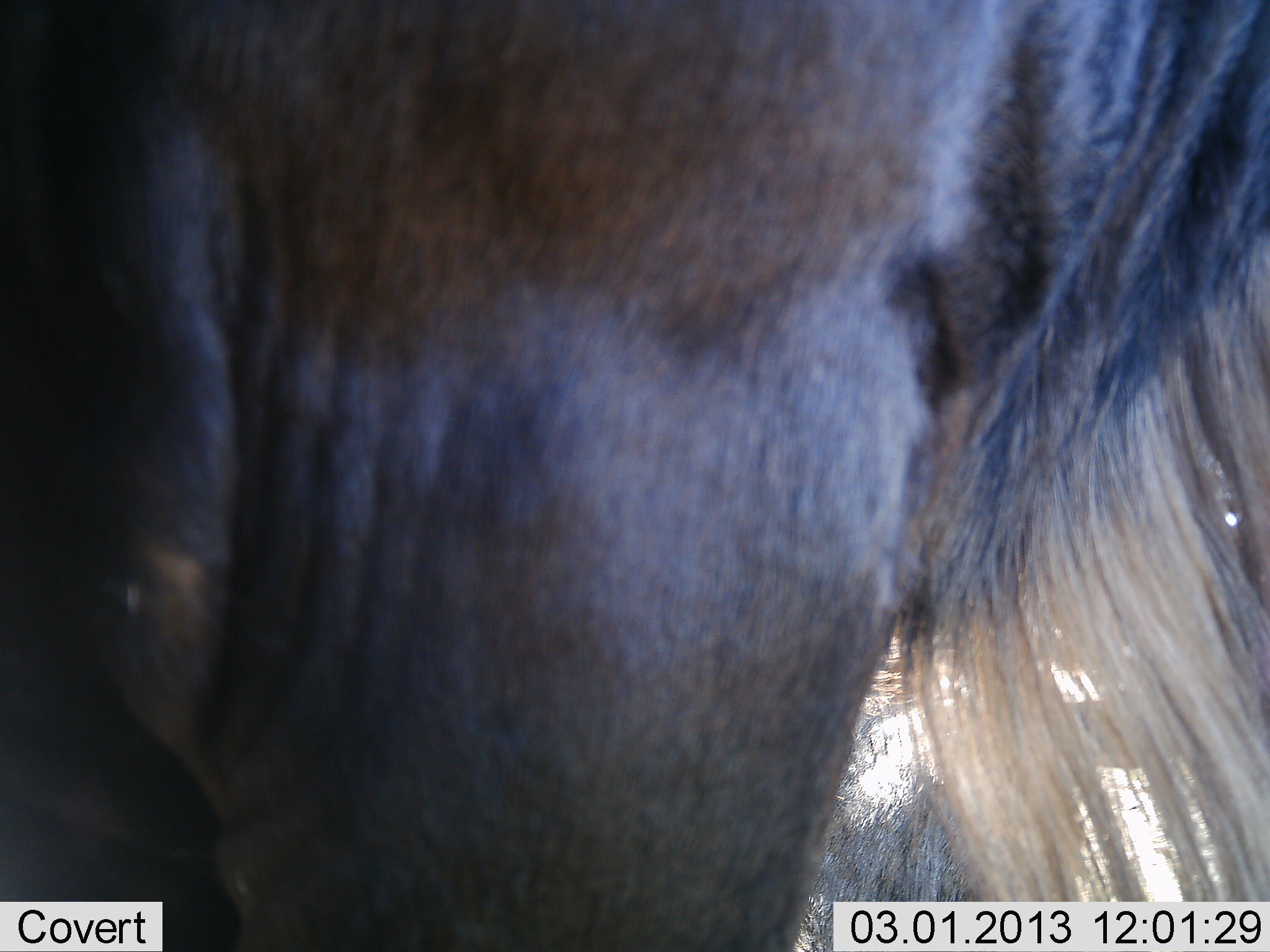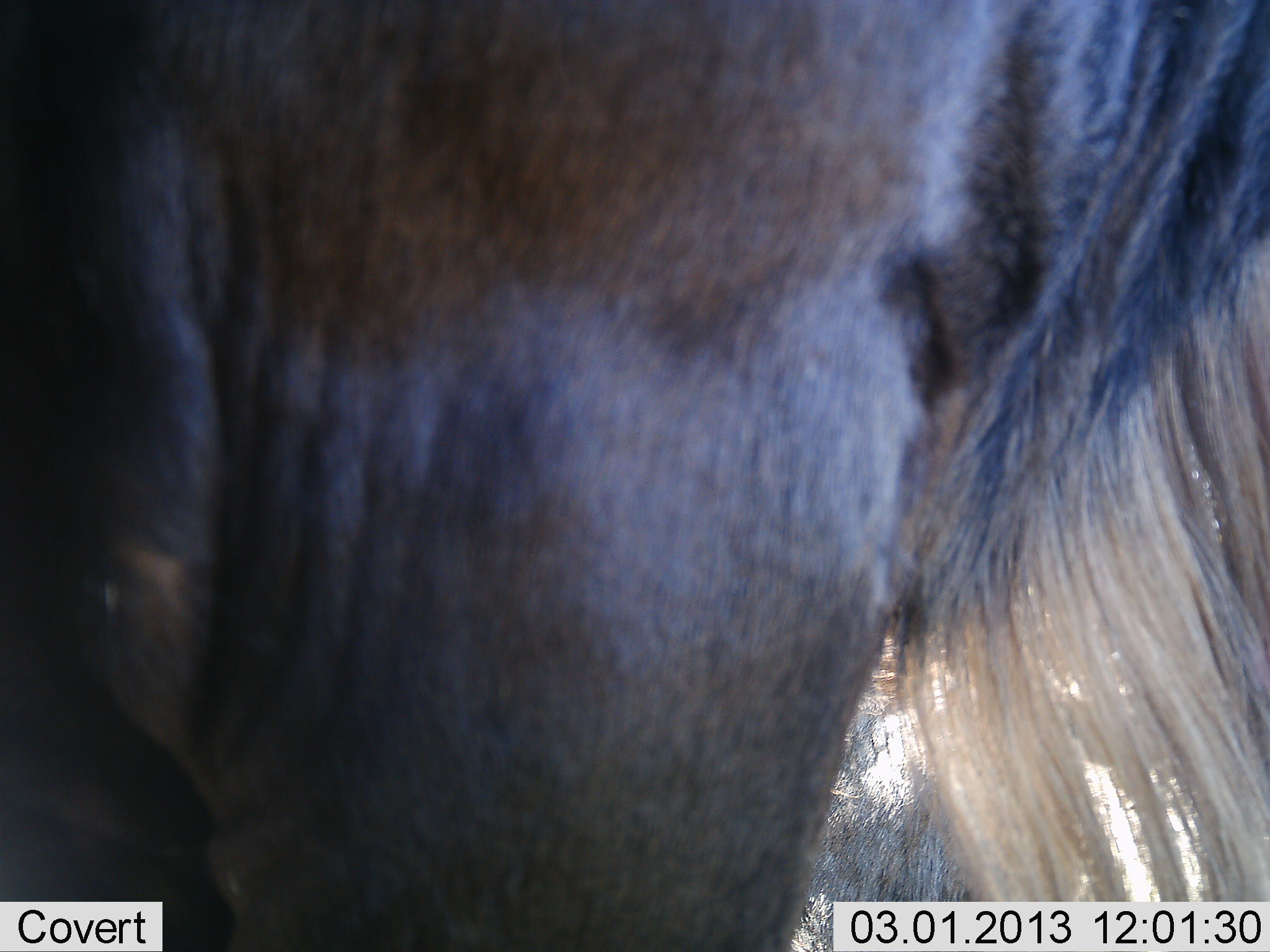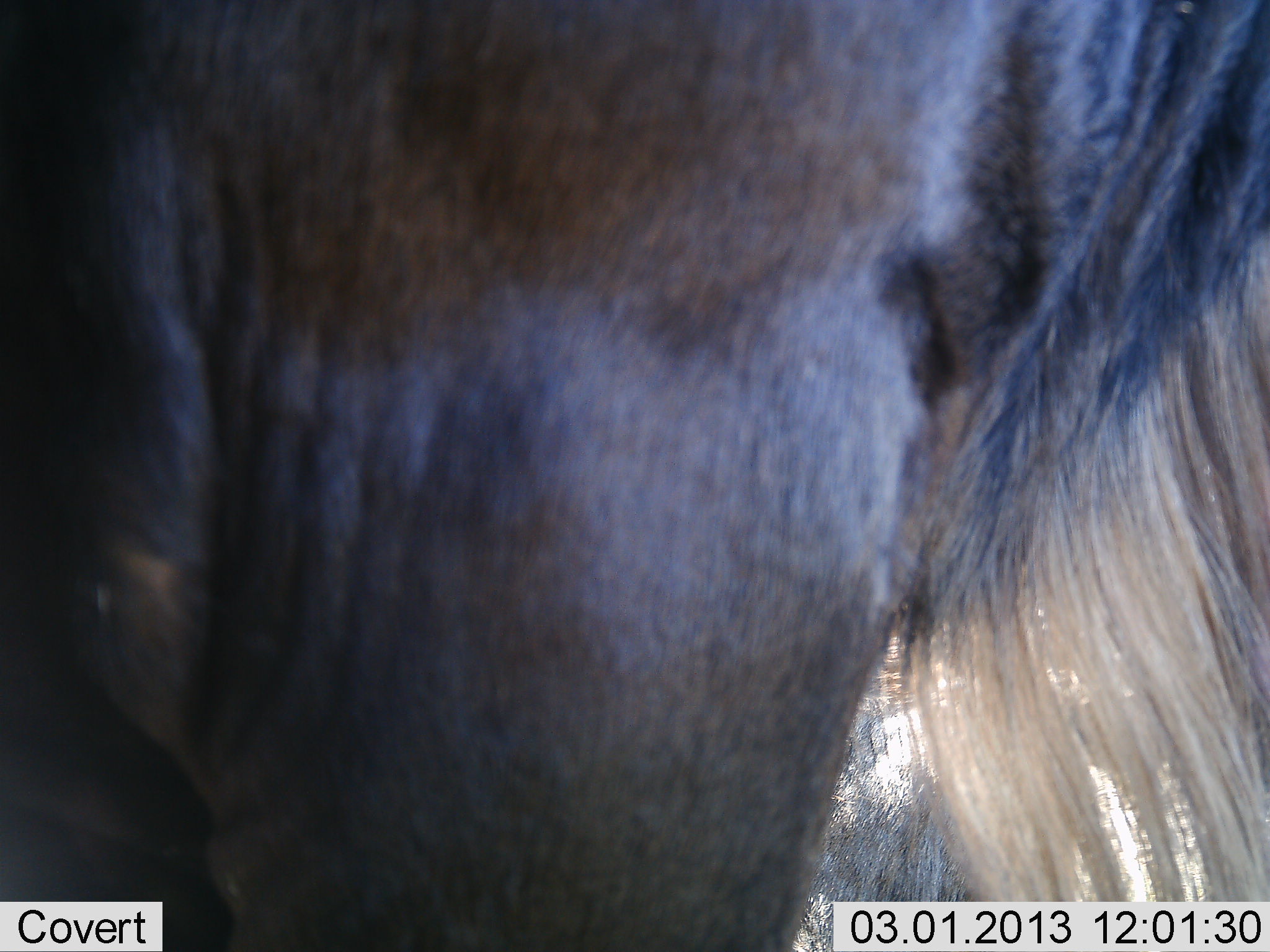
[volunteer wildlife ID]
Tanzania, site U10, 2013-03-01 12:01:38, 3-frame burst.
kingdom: Animalia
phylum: Chordata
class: Mammalia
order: Artiodactyla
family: Bovidae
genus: Connochaetes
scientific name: Connochaetes taurinus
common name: blue wildebeest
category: wildebeest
Wildebeest (blue wildebeest) (Connochaetes taurinus), count 1. Behavior (volunteer vote fractions): standing 100%, resting 30%, moving 0%, interacting 0%. Young present (vote fraction): 0%. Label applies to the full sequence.